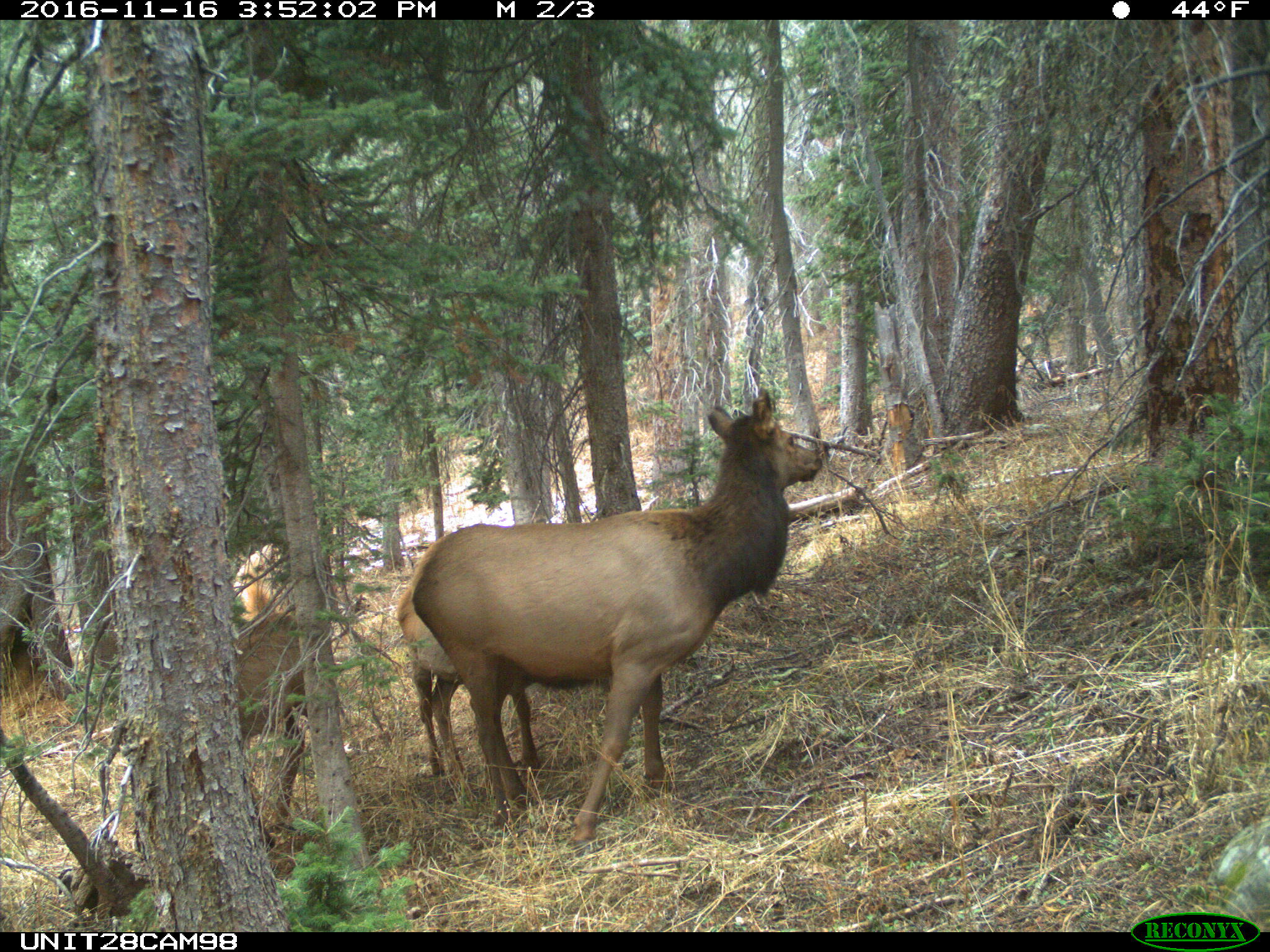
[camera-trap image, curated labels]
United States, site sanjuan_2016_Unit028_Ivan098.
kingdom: Animalia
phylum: Chordata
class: Mammalia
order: Artiodactyla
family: Cervidae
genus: Cervus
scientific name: Cervus elaphus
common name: red deer